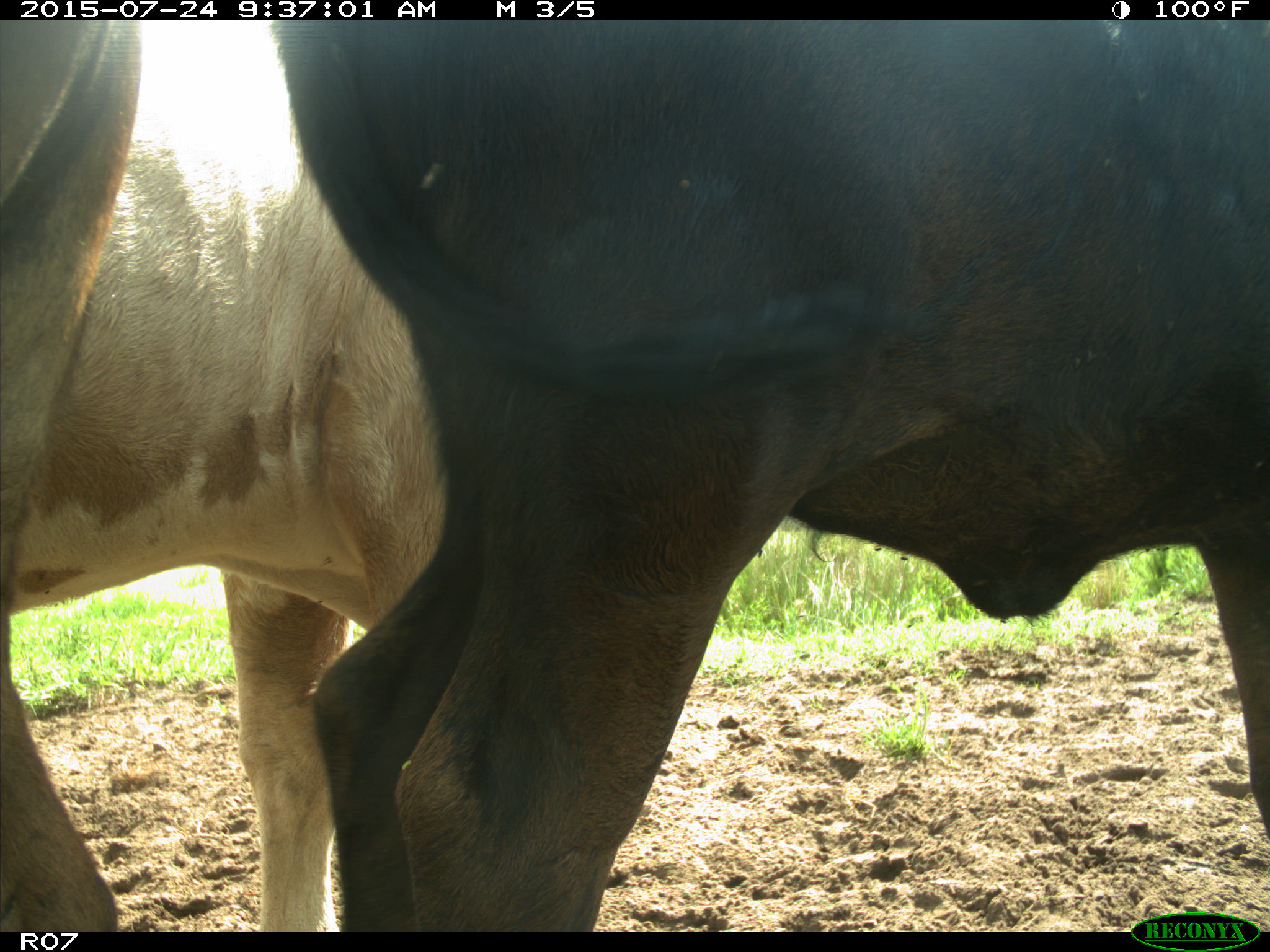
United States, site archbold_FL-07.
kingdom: Animalia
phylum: Chordata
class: Mammalia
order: Artiodactyla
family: Bovidae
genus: Bos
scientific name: Bos taurus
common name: domestic cow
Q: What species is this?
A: Bos taurus (domestic cow).